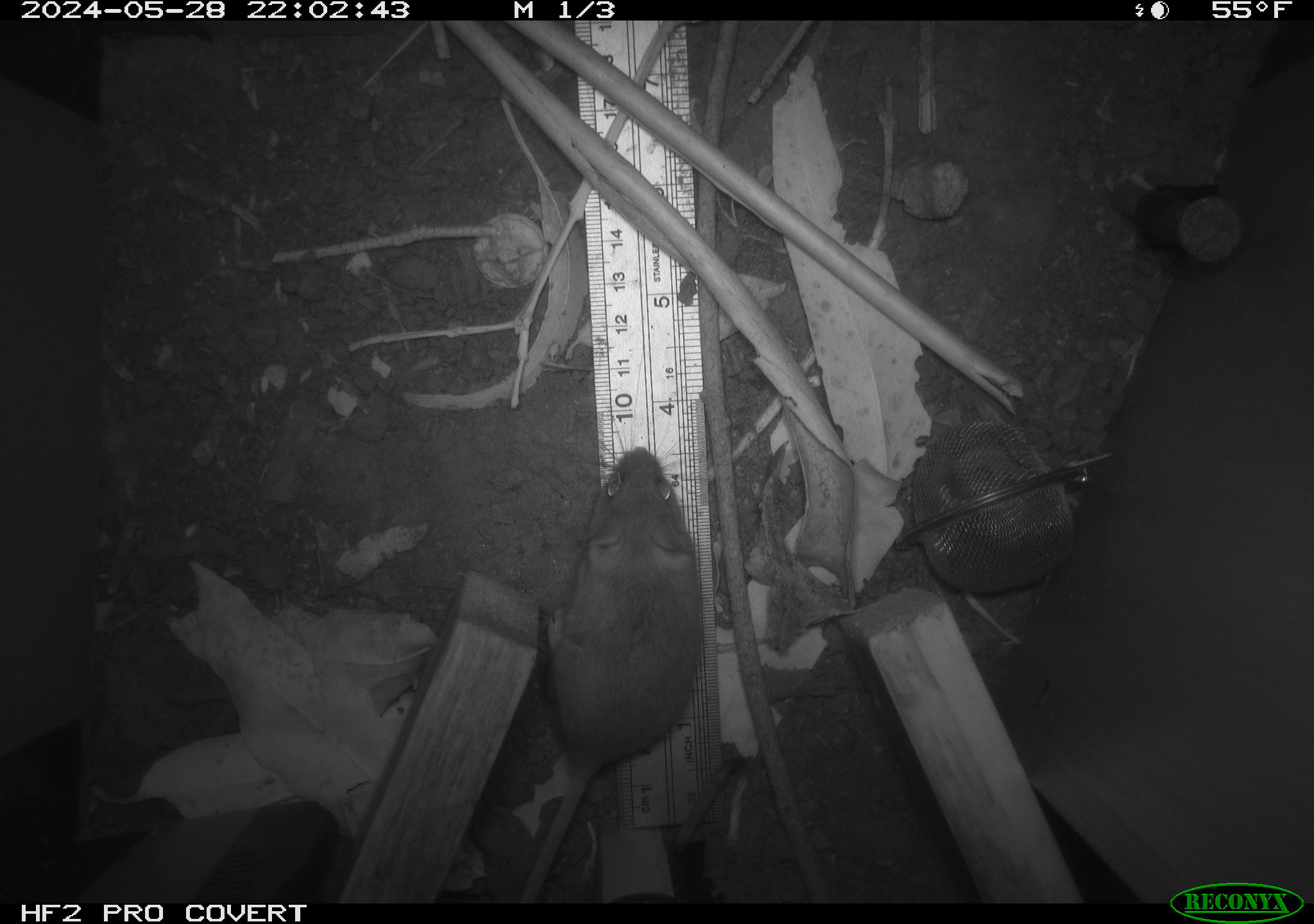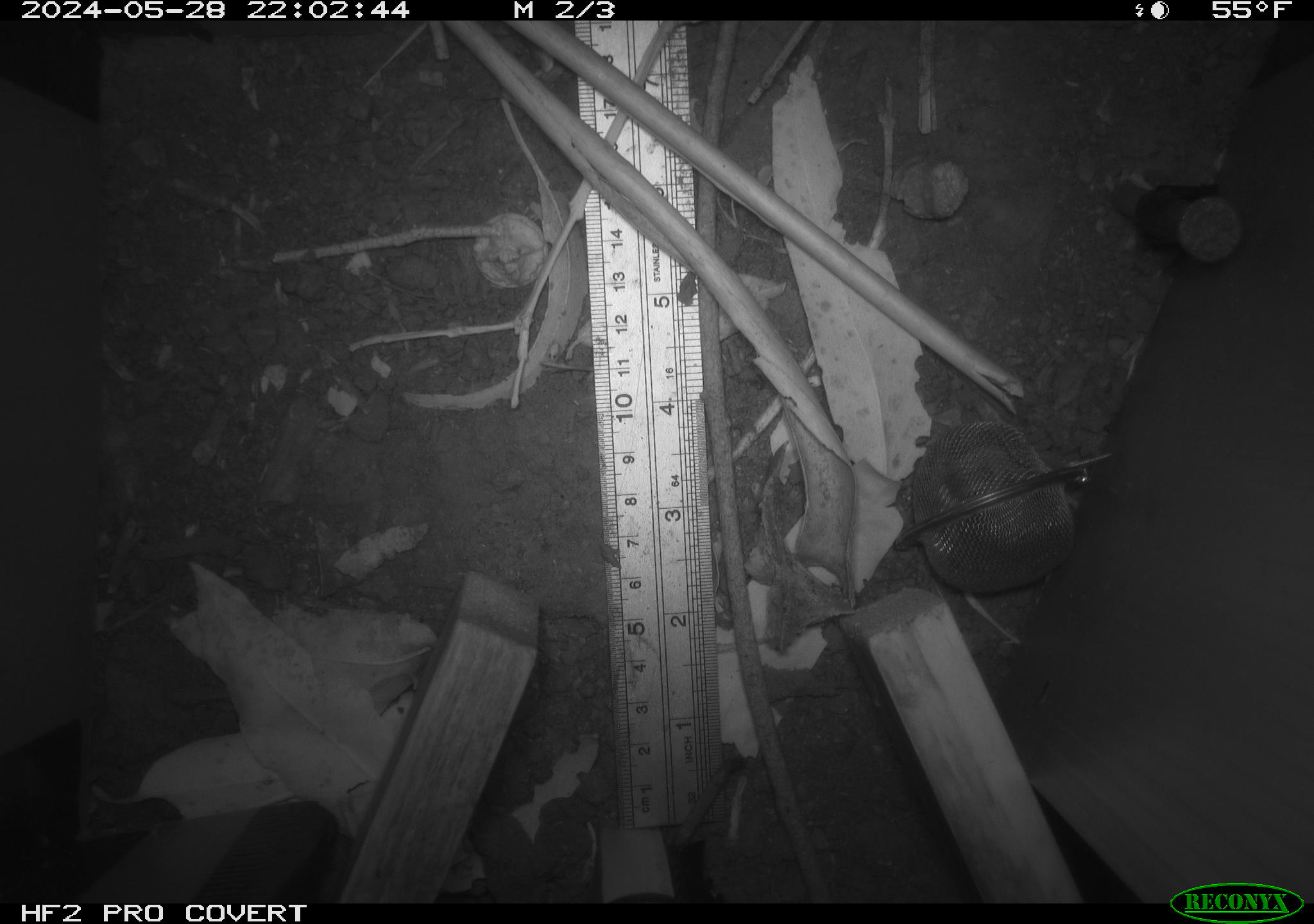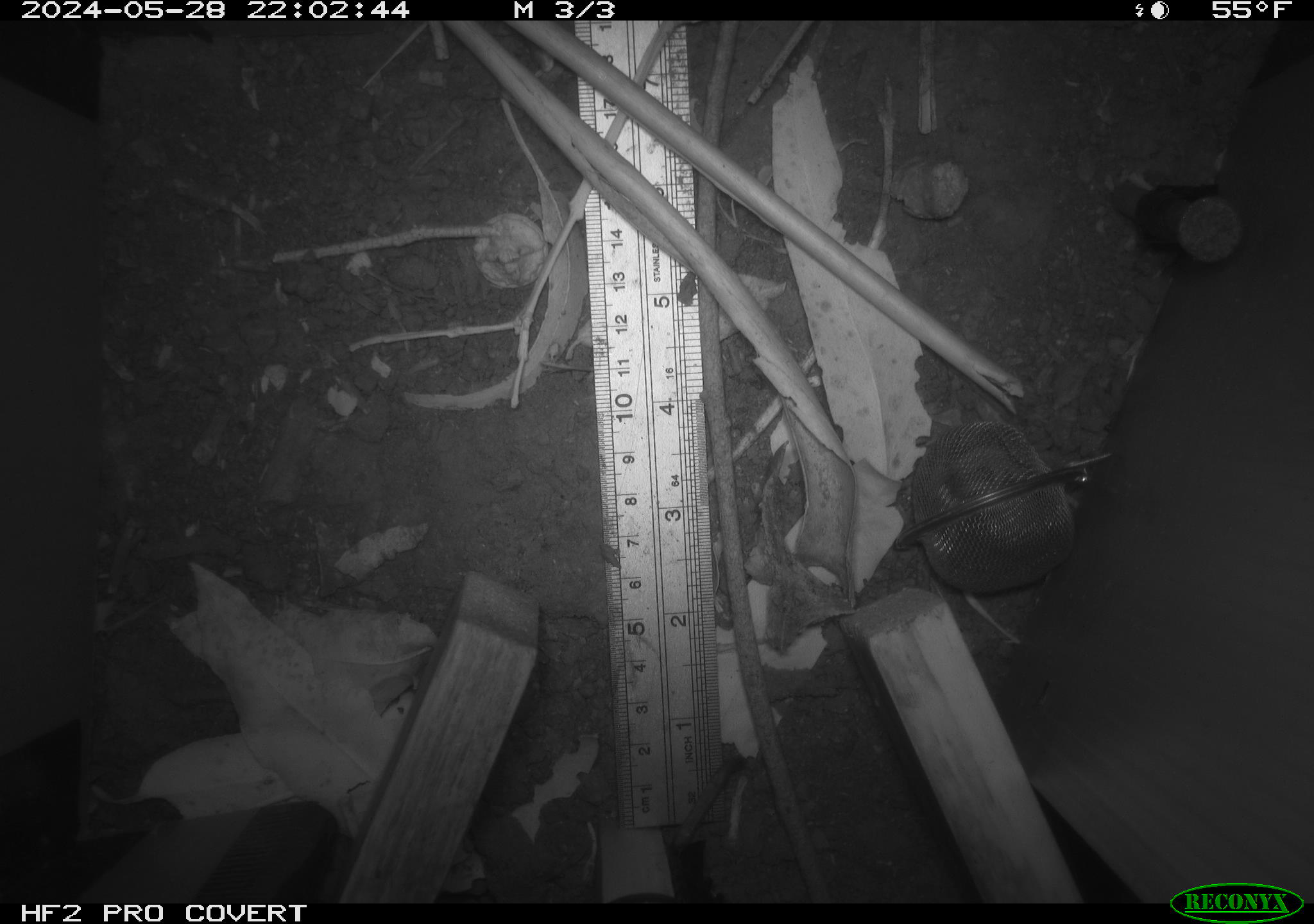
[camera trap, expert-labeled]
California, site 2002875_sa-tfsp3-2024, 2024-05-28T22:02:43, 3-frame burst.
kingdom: Animalia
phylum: Chordata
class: Mammalia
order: Rodentia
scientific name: Rodentia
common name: rodent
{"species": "rodent (Rodentia)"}